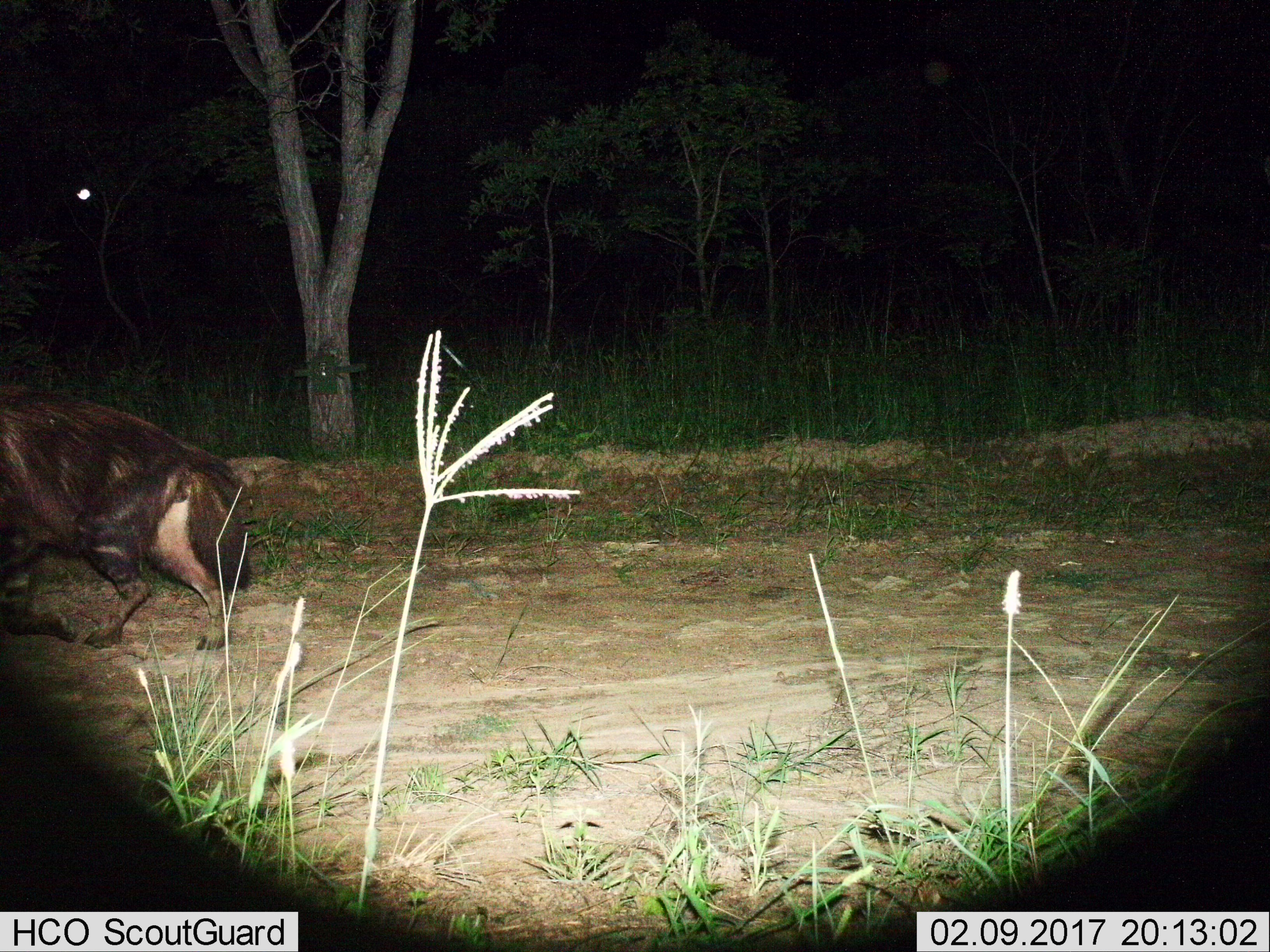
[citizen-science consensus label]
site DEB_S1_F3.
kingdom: Animalia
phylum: Chordata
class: Mammalia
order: Carnivora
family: Hyaenidae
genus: Parahyaena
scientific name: Parahyaena brunnea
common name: brown hyena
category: hyenabrown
Hyenabrown (brown hyena) (Parahyaena brunnea), count 1. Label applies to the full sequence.